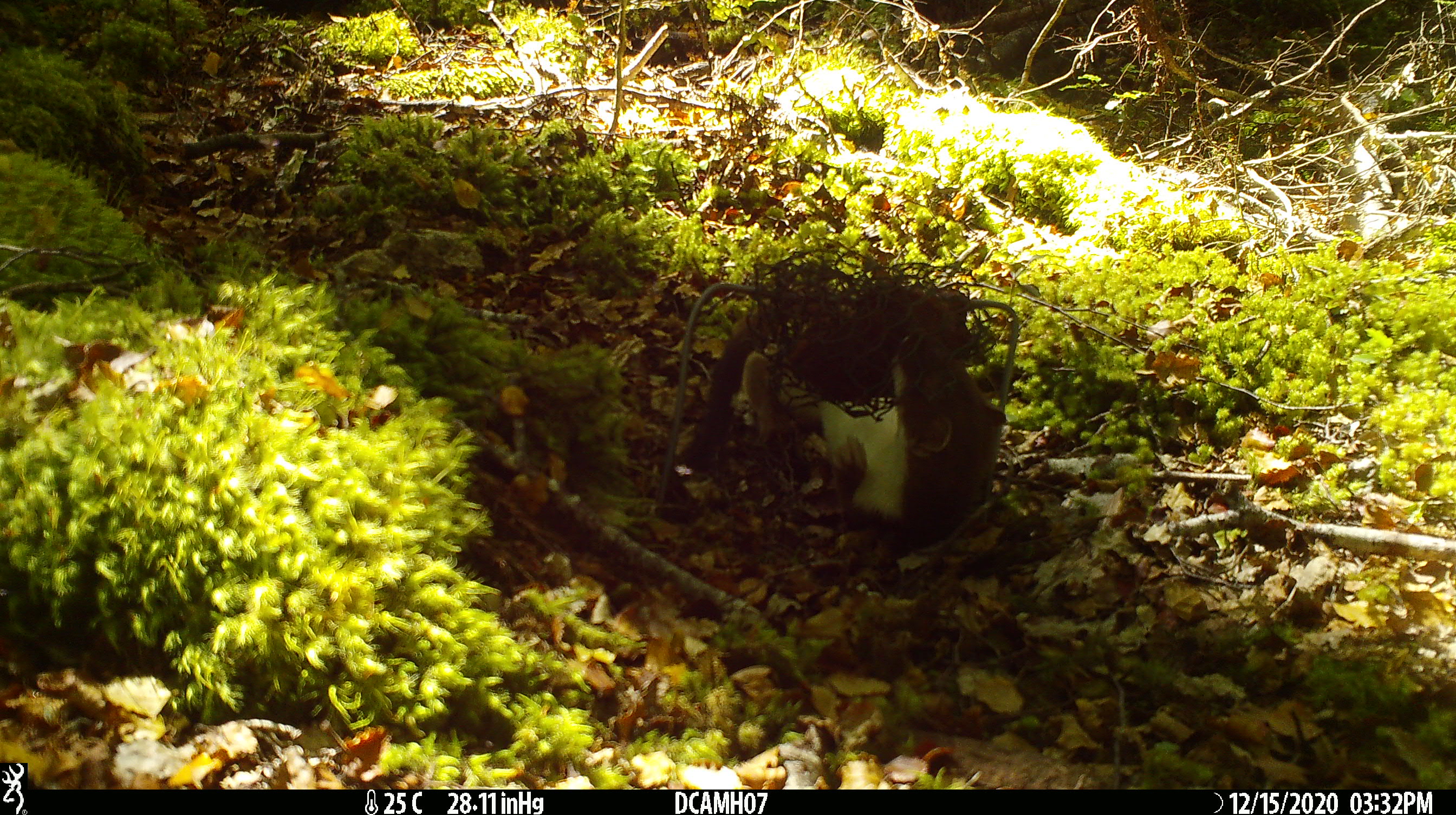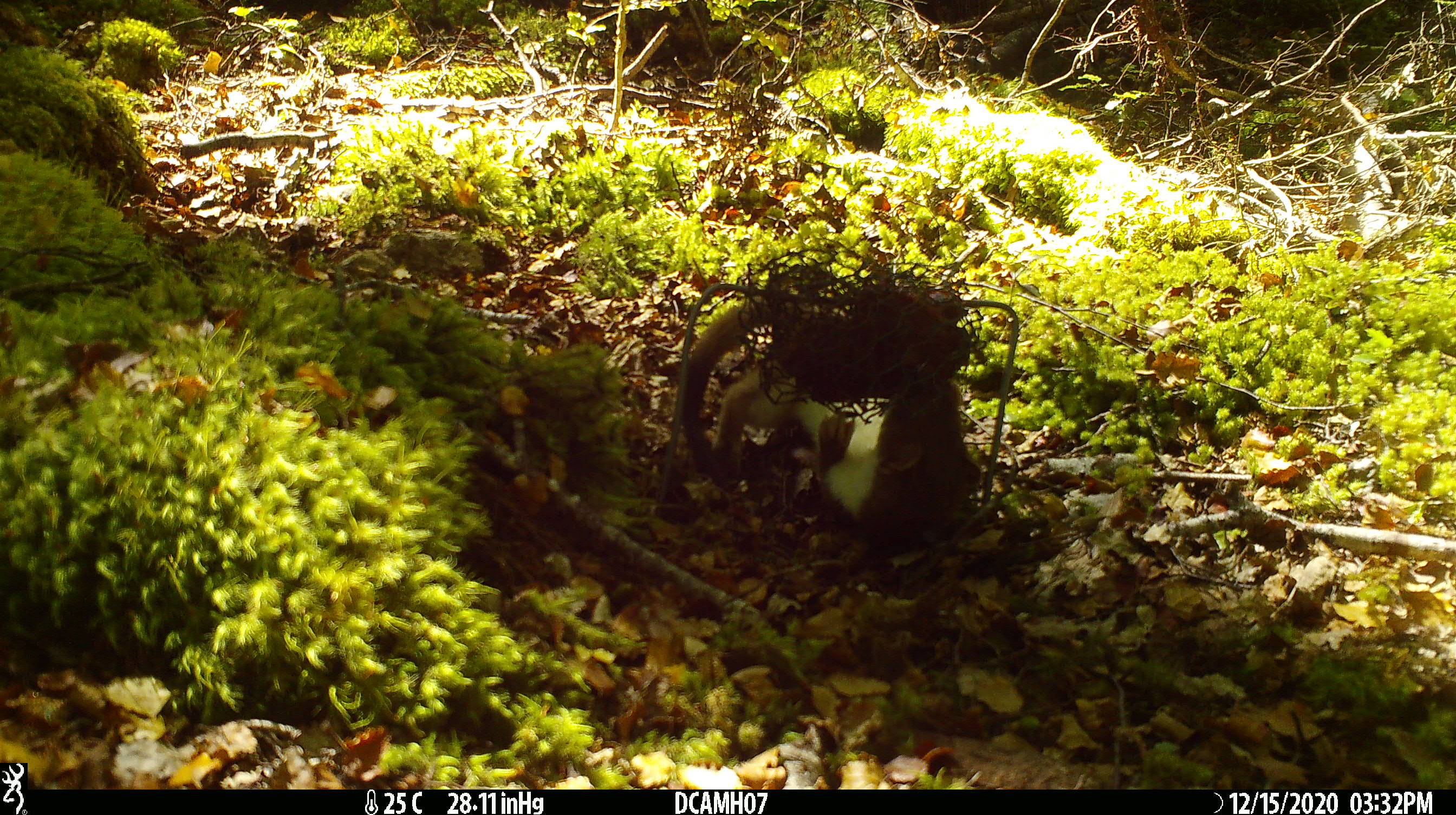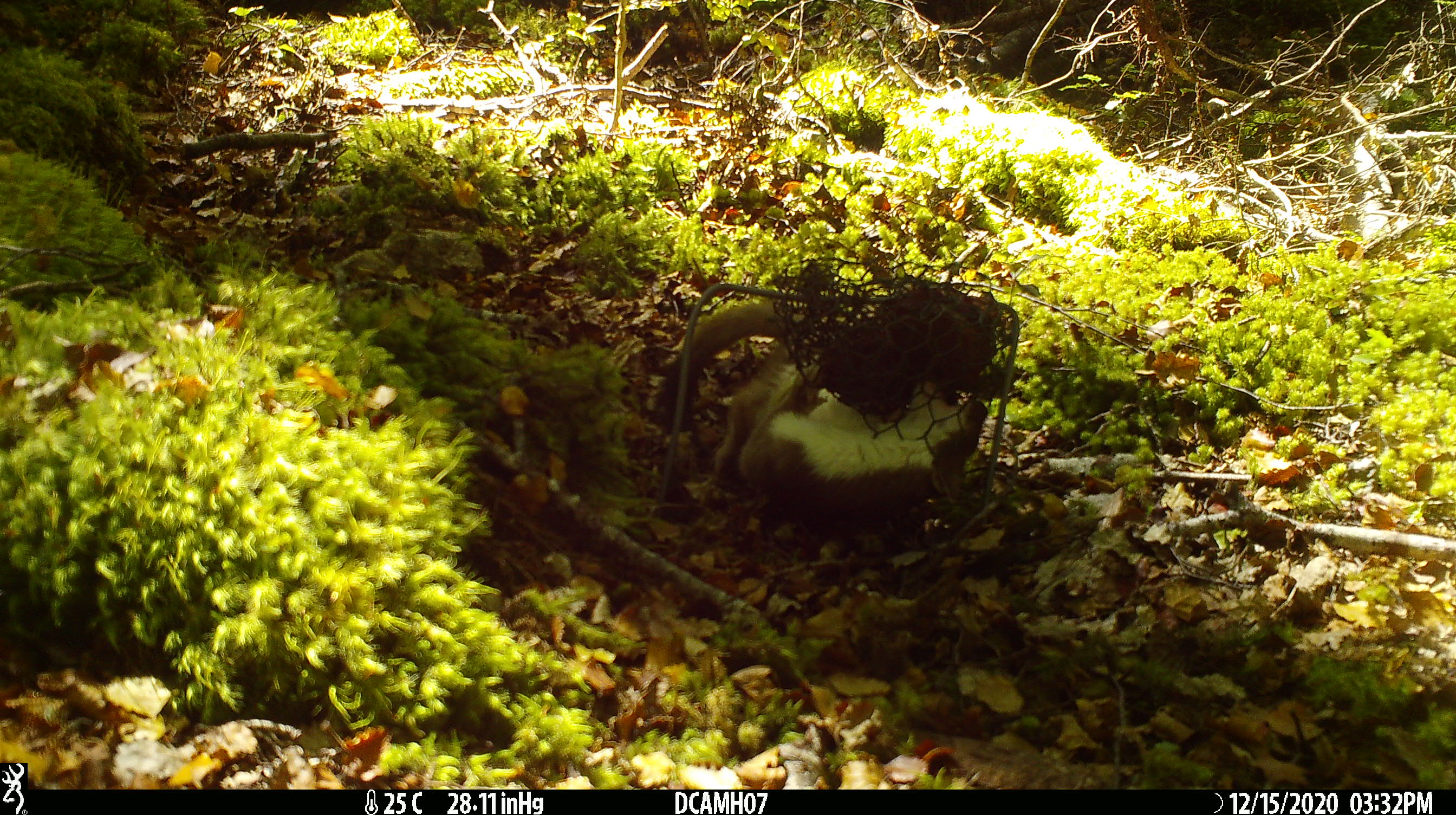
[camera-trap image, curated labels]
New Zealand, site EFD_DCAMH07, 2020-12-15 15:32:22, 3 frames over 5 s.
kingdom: Animalia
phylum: Chordata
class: Mammalia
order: Carnivora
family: Mustelidae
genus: Mustela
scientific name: Mustela erminea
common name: stoat